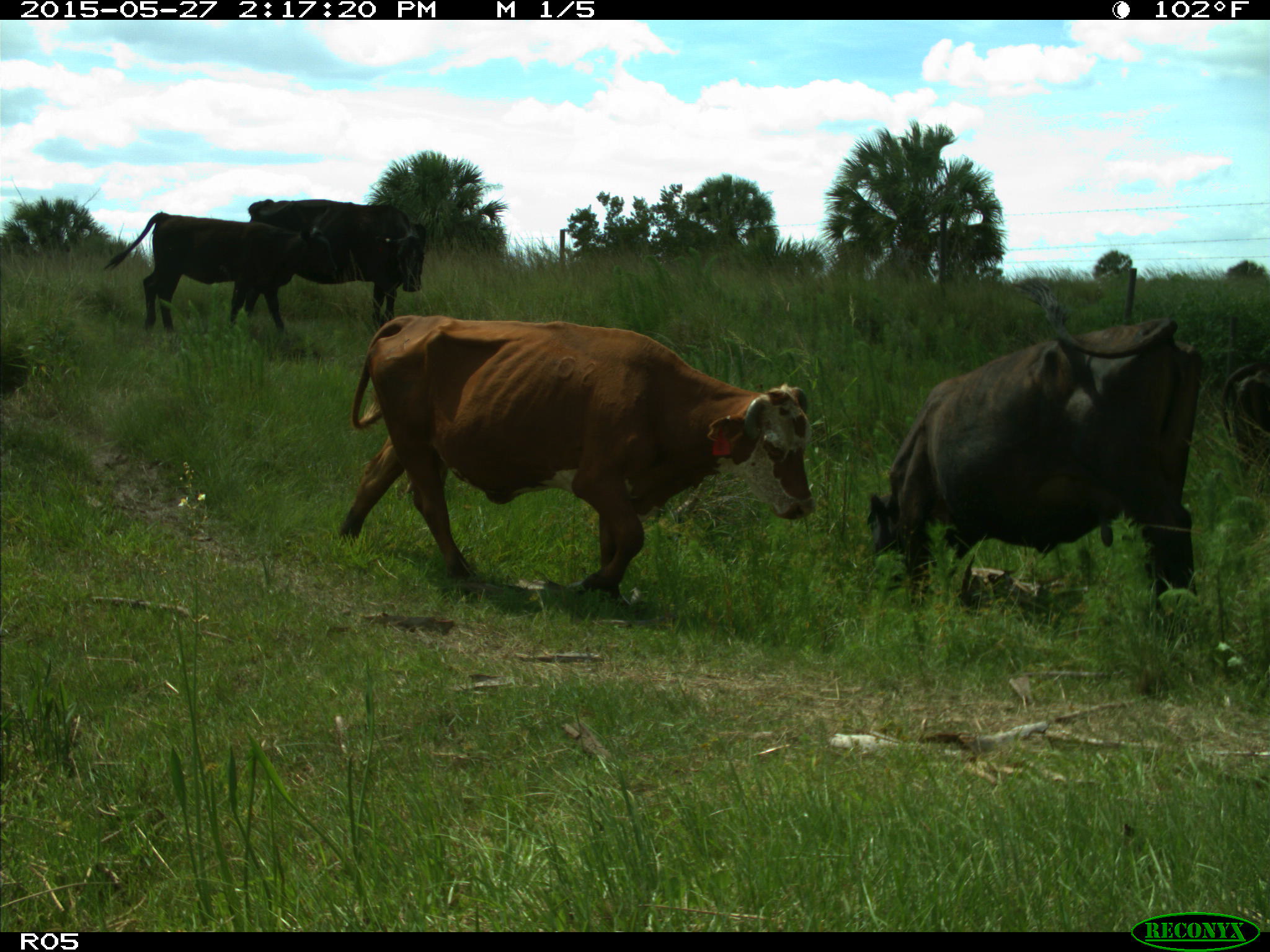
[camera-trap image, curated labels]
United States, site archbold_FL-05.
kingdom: Animalia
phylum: Chordata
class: Mammalia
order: Artiodactyla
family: Bovidae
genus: Bos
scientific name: Bos taurus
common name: domestic cow